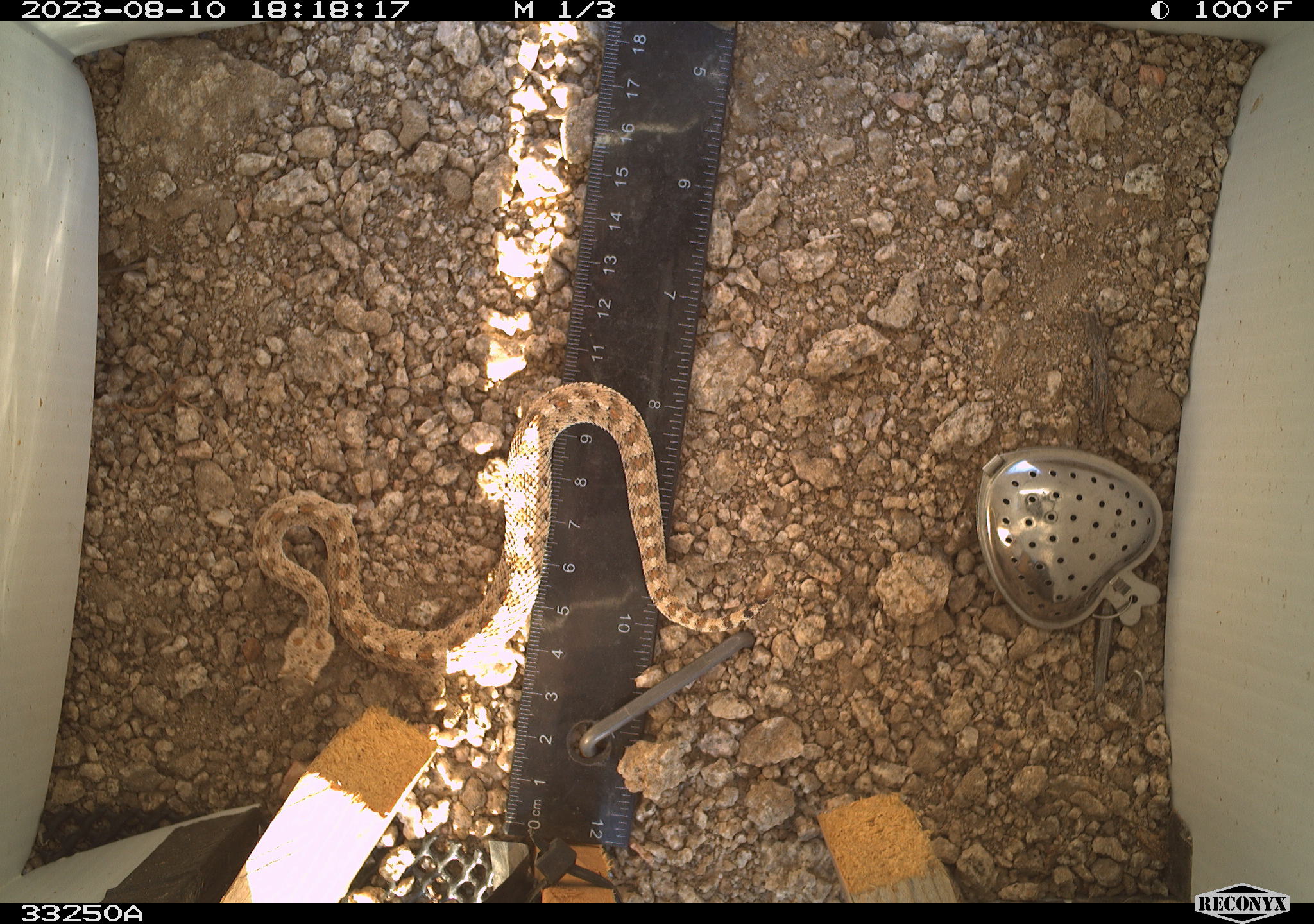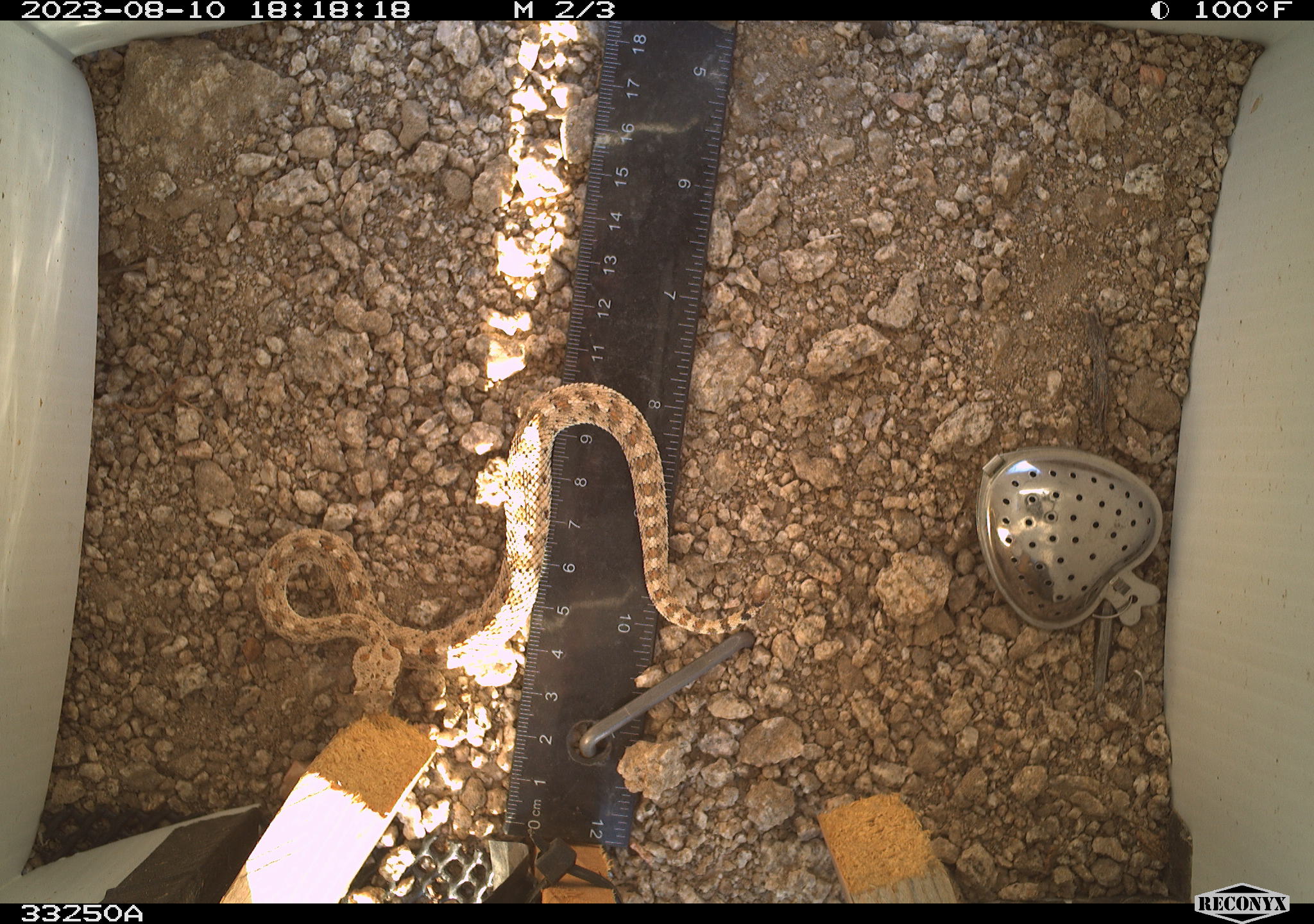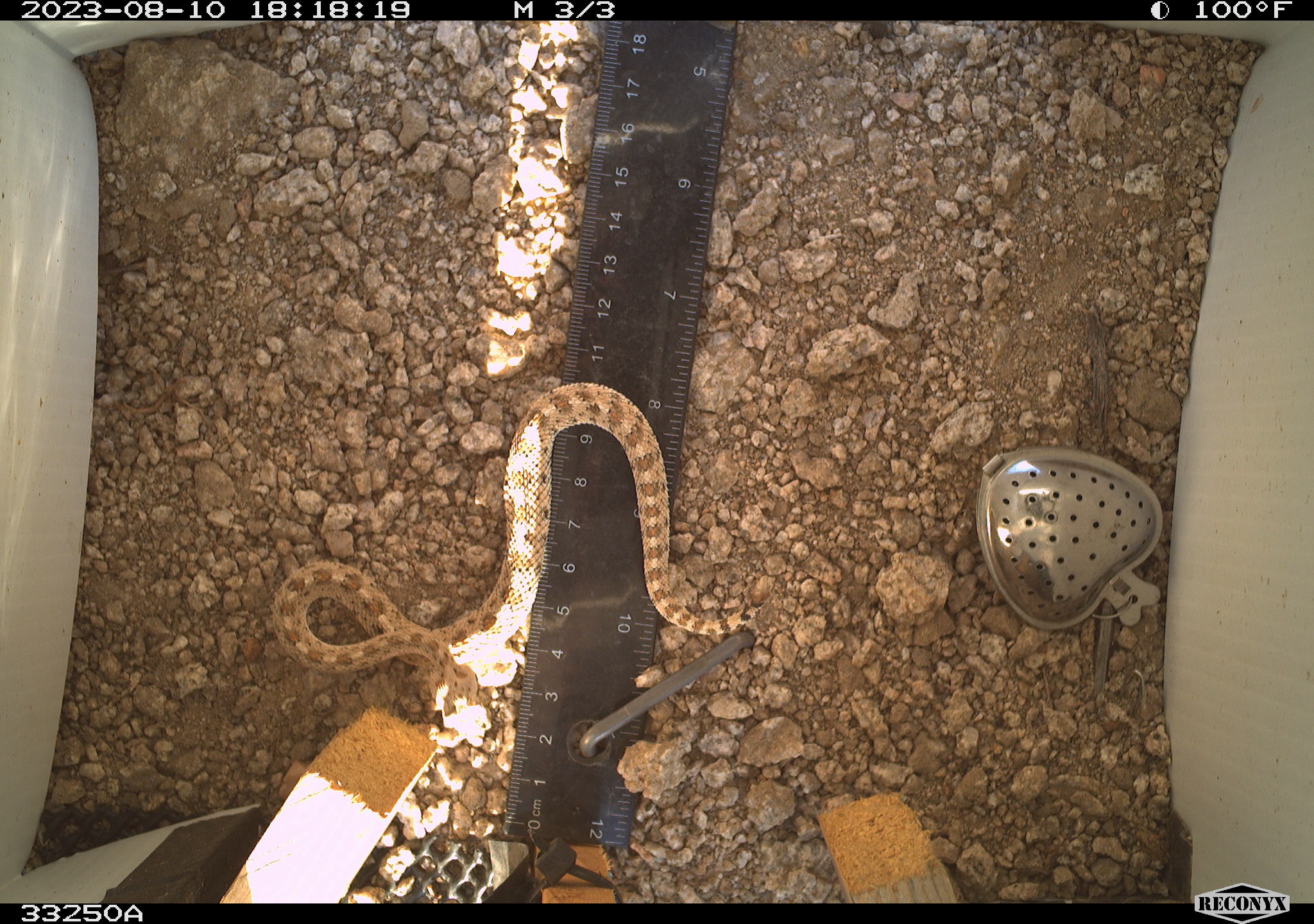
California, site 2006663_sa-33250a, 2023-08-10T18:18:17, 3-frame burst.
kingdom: Animalia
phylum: Chordata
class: Reptilia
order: Squamata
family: Viperidae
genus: Crotalus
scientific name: Crotalus cerastes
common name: desert sidewinder